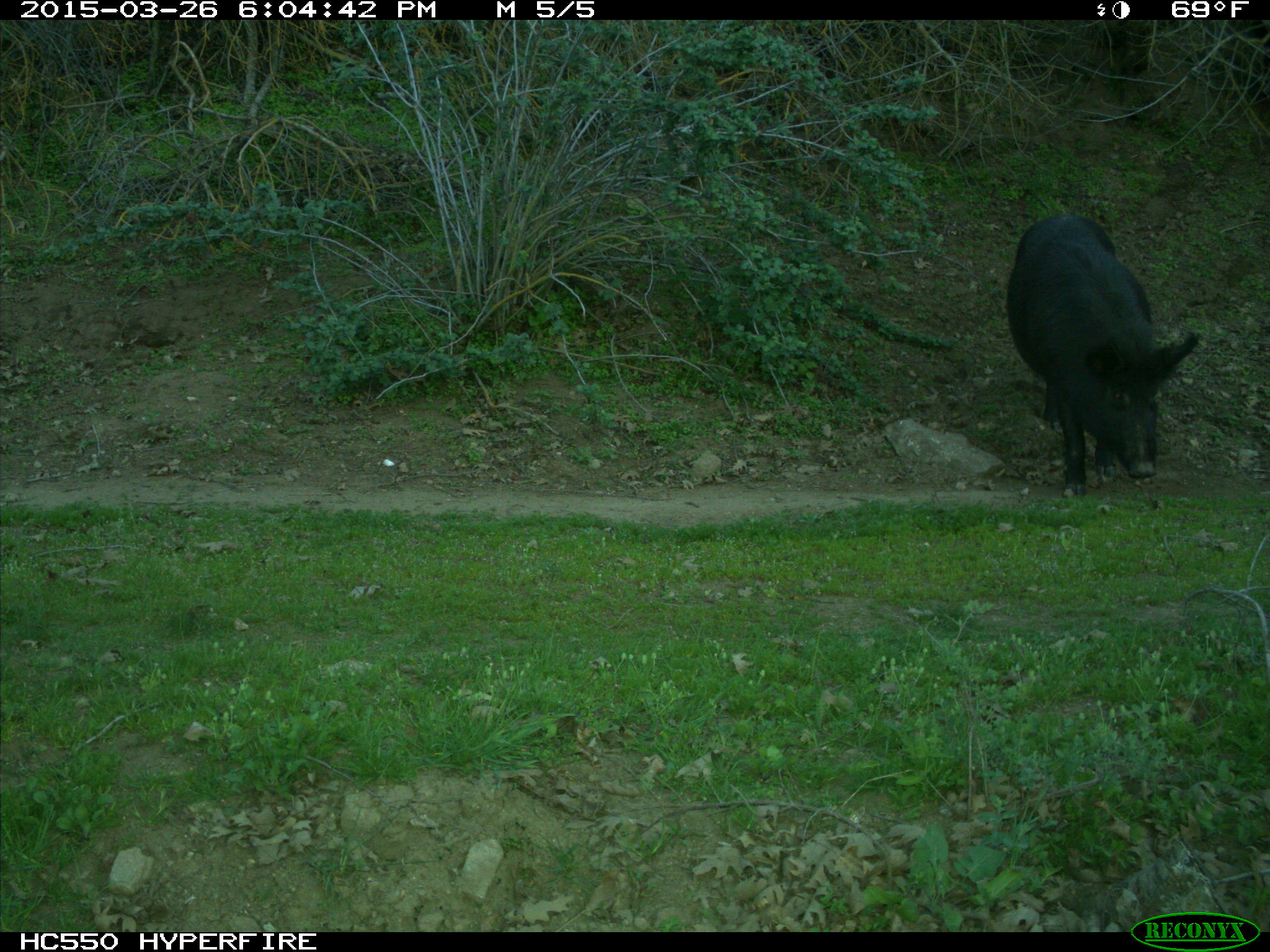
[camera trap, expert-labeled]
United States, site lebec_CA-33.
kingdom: Animalia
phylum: Chordata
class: Mammalia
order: Artiodactyla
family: Suidae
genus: Sus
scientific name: Sus scrofa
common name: wild boar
Sus scrofa (wild boar).